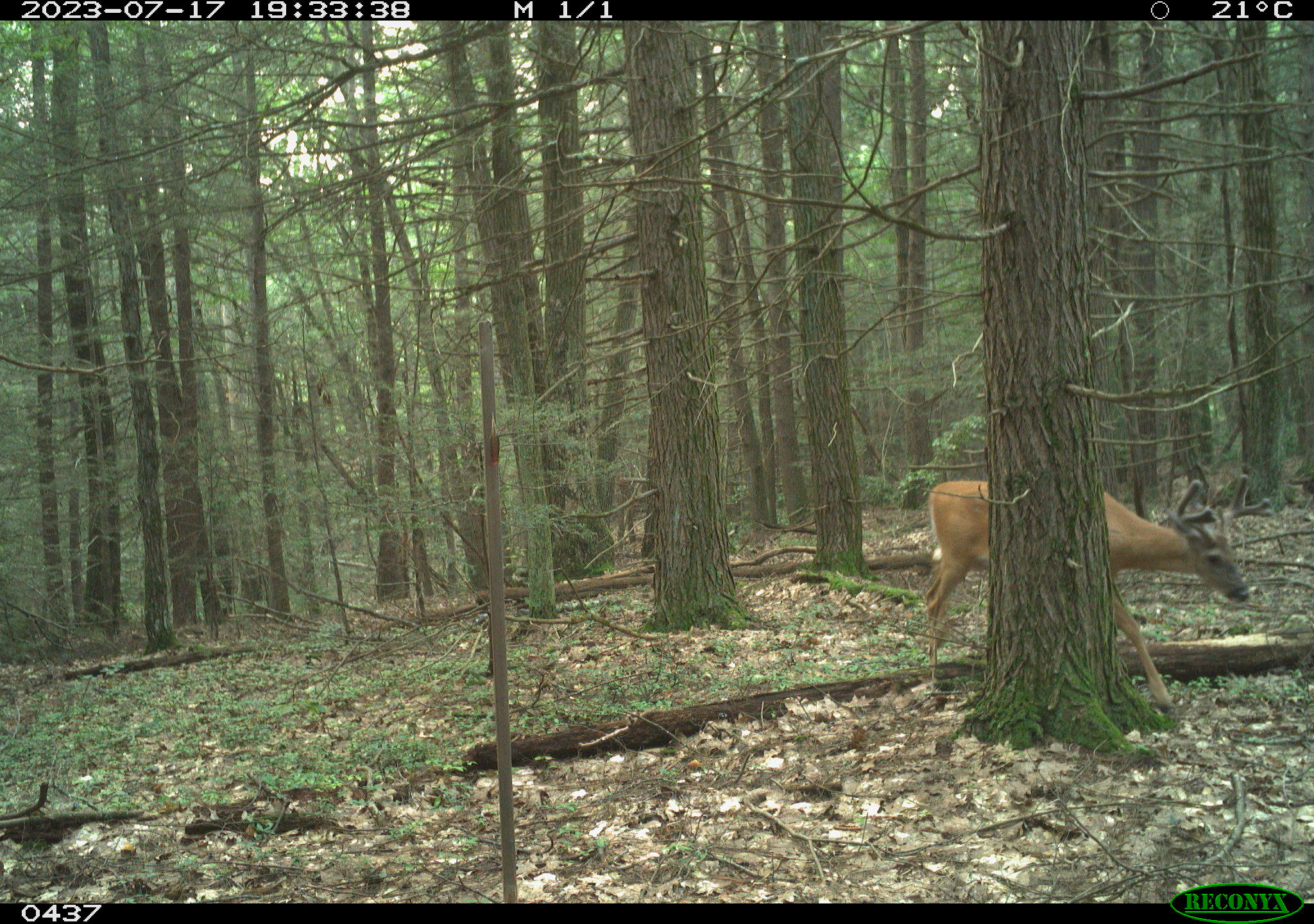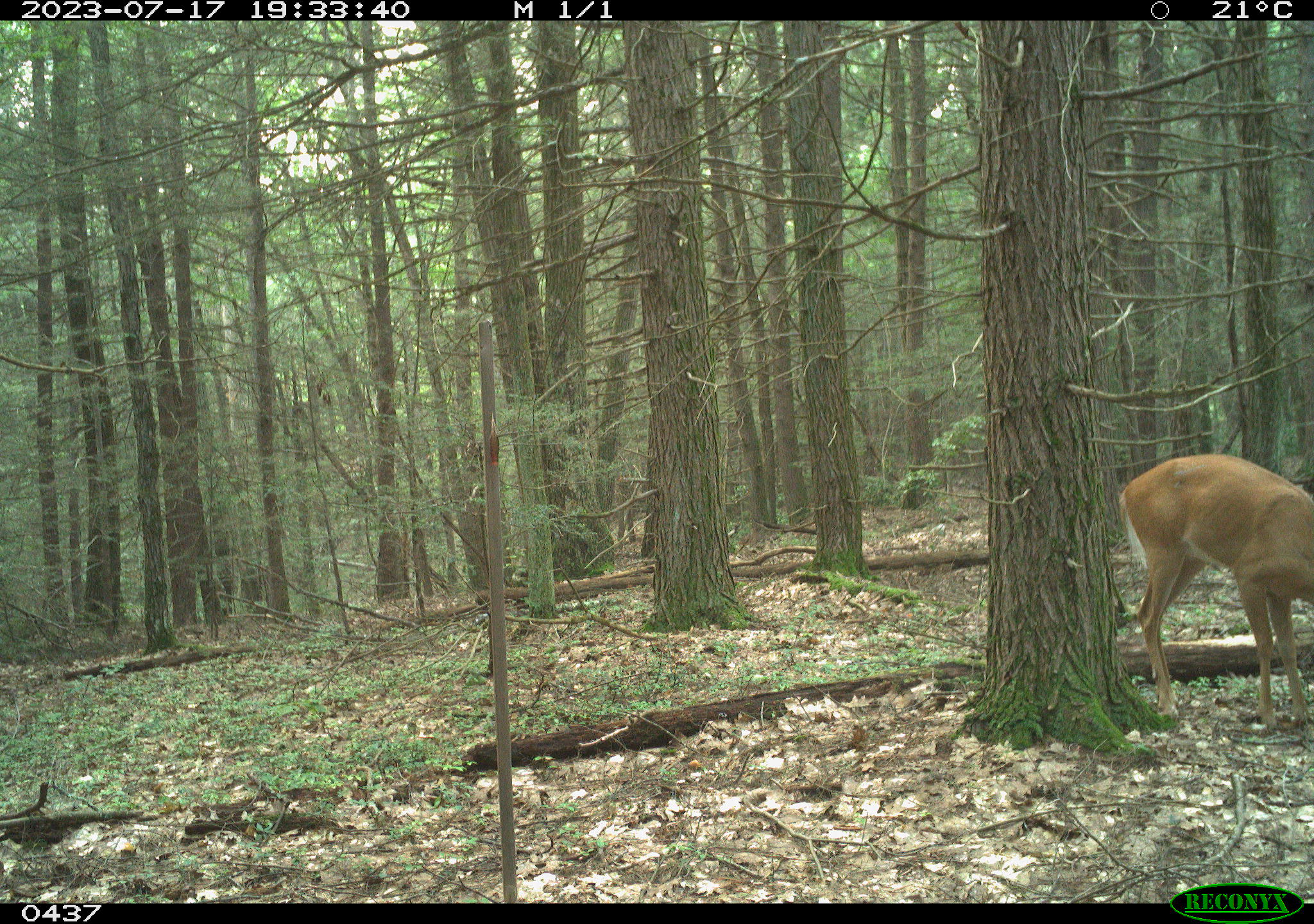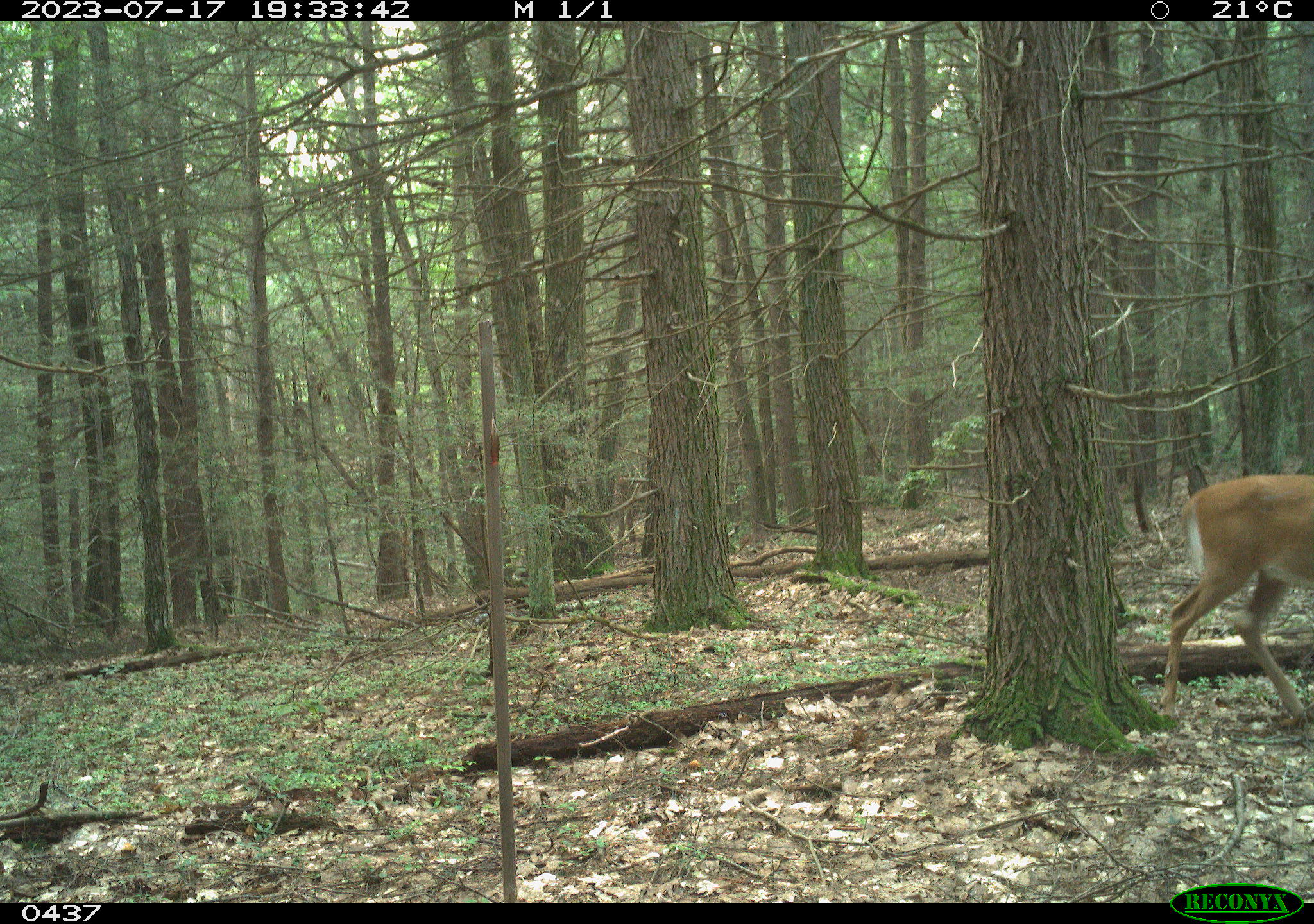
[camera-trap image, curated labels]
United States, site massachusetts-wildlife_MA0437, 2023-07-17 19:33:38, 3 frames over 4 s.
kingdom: Animalia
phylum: Chordata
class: Mammalia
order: Artiodactyla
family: Cervidae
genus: Odocoileus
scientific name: Odocoileus virginianus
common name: white-tailed deer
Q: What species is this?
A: White-tailed deer (Odocoileus virginianus).